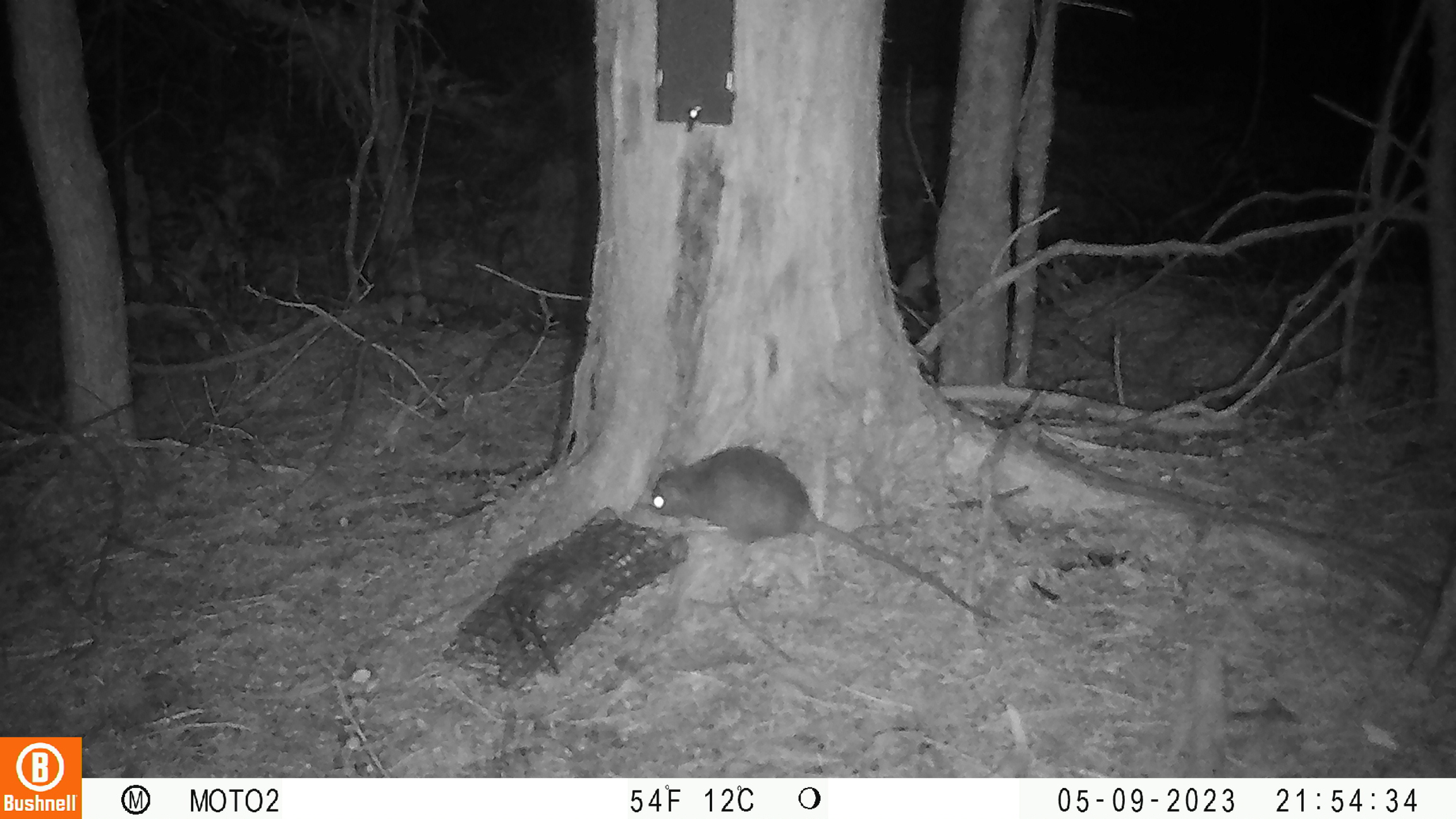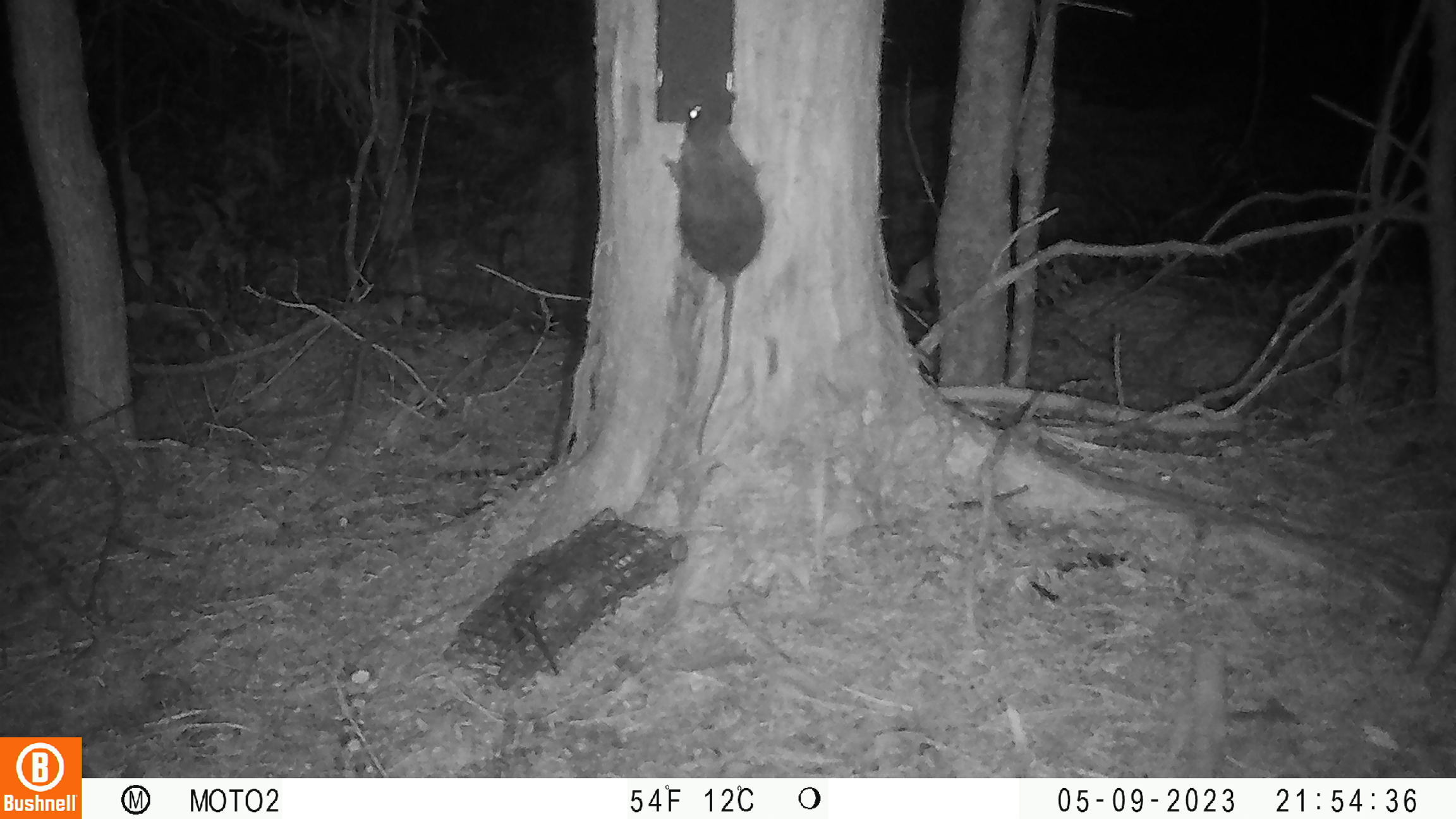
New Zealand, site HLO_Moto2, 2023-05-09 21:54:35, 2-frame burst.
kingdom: Animalia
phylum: Chordata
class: Mammalia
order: Rodentia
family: Muridae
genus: Rattus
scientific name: Rattus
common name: rat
Rat (Rattus).